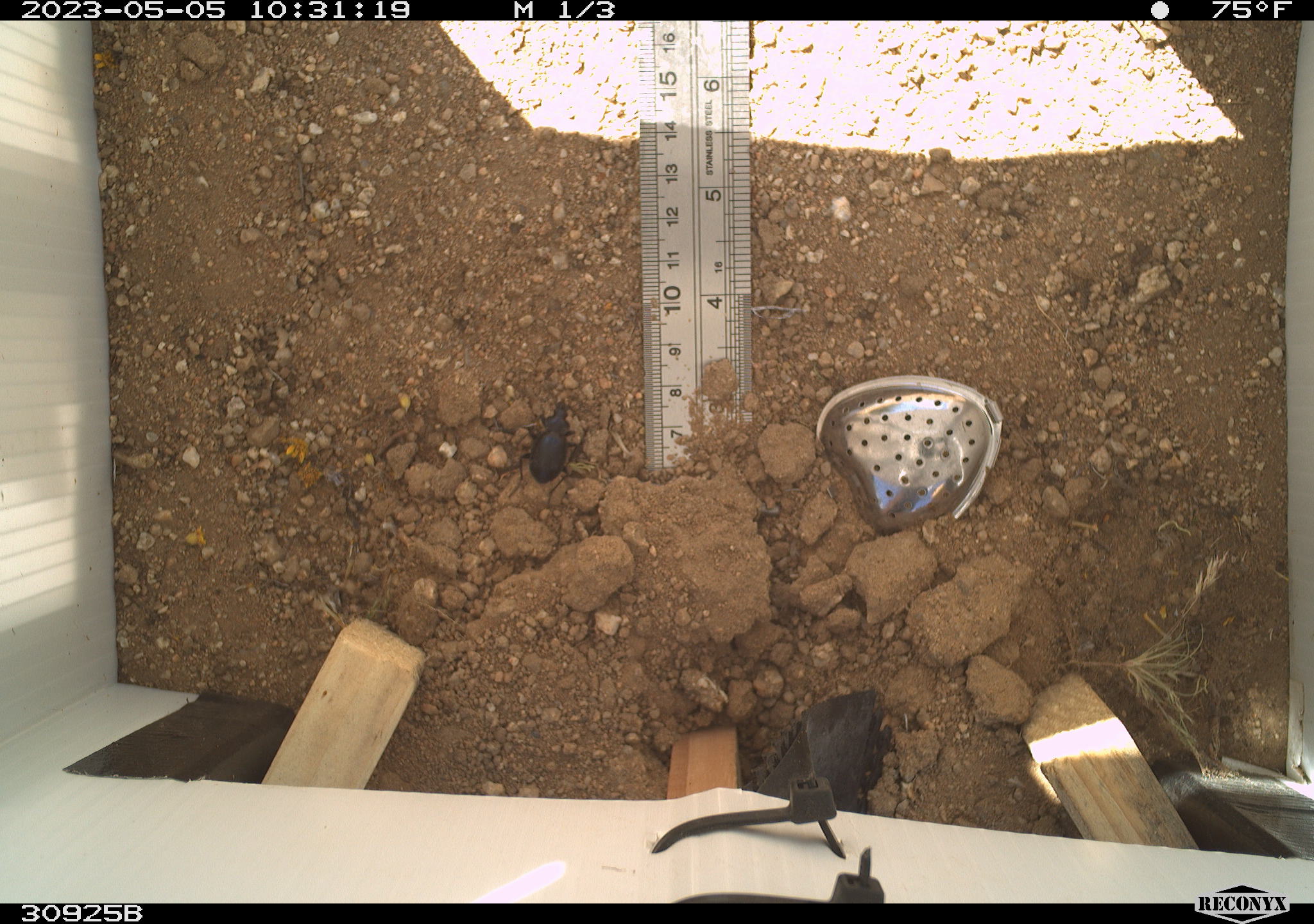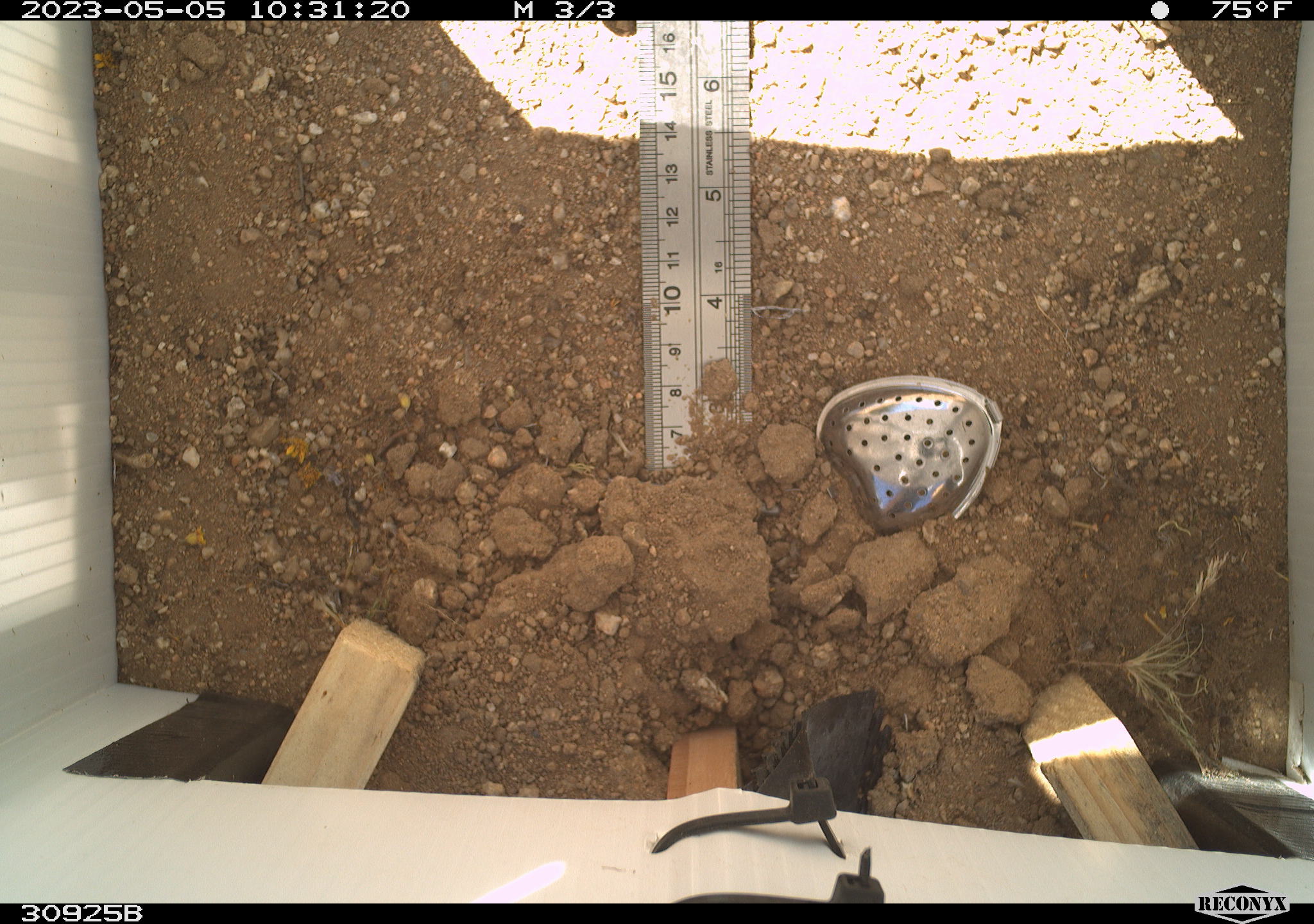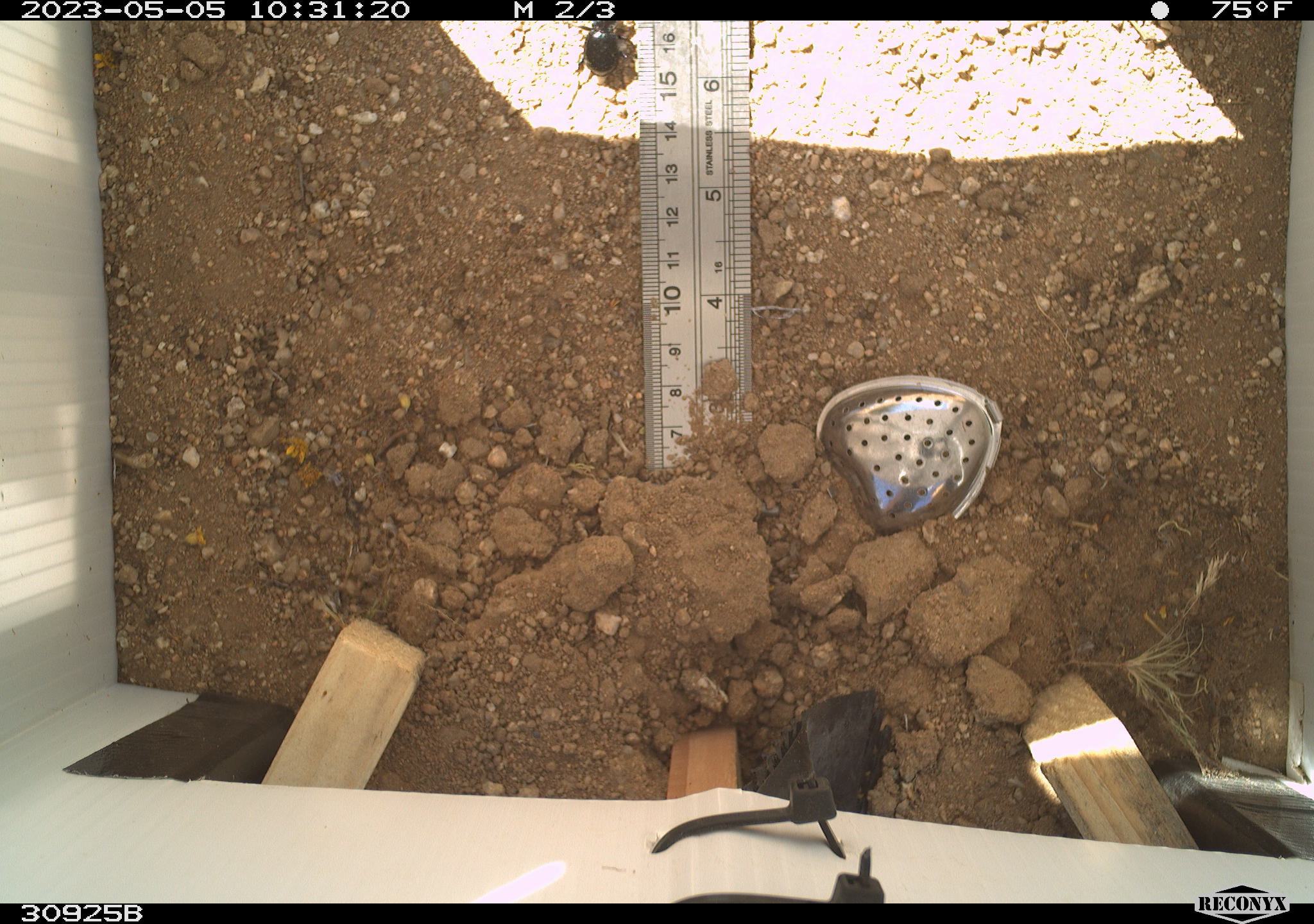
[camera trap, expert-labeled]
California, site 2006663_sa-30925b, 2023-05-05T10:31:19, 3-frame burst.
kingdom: Animalia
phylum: Arthropoda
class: Insecta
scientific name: Insecta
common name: insect